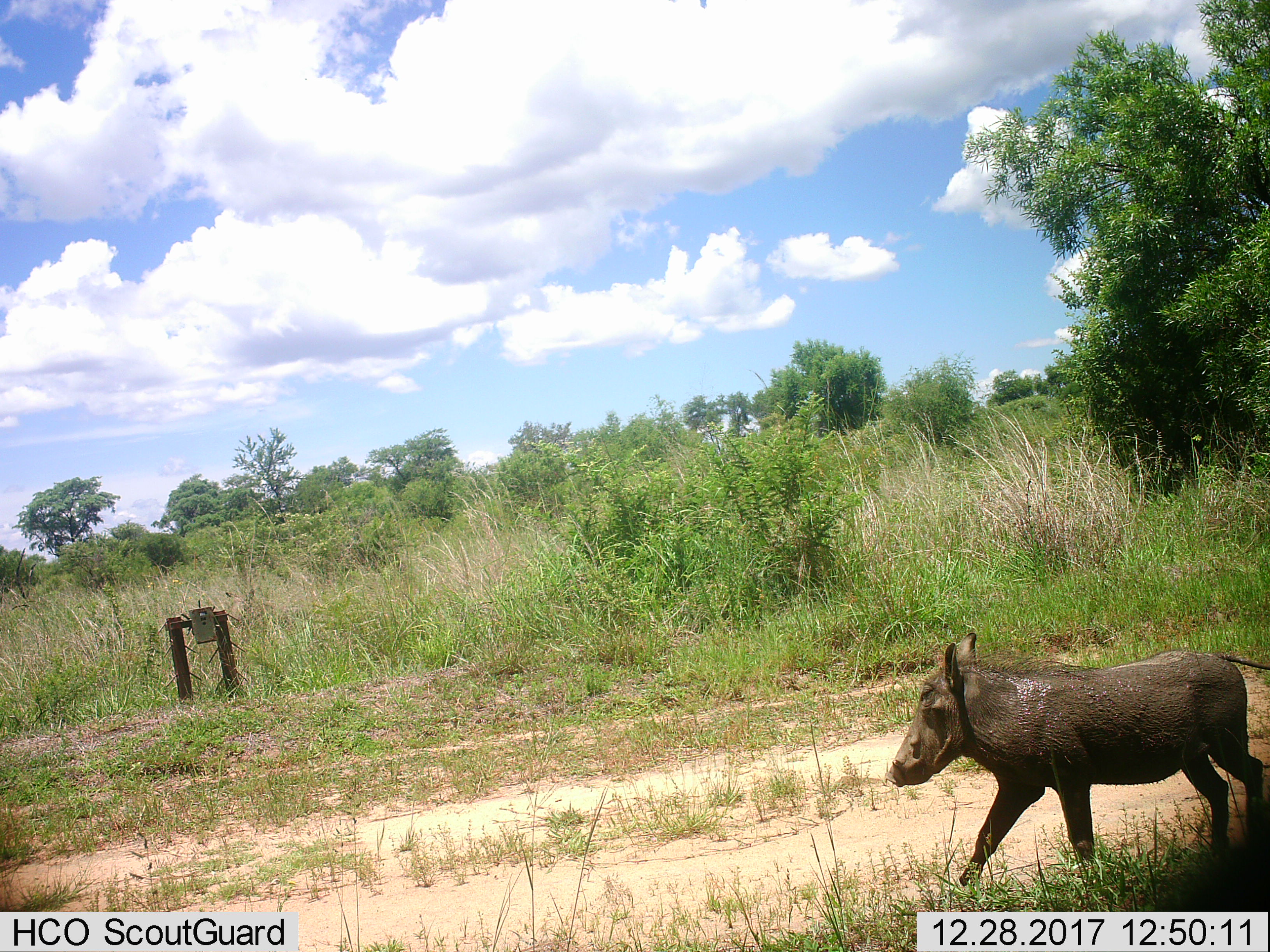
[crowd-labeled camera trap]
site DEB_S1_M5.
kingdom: Animalia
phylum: Chordata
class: Mammalia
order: Artiodactyla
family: Suidae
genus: Phacochoerus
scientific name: Phacochoerus africanus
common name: warthog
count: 1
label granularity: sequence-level